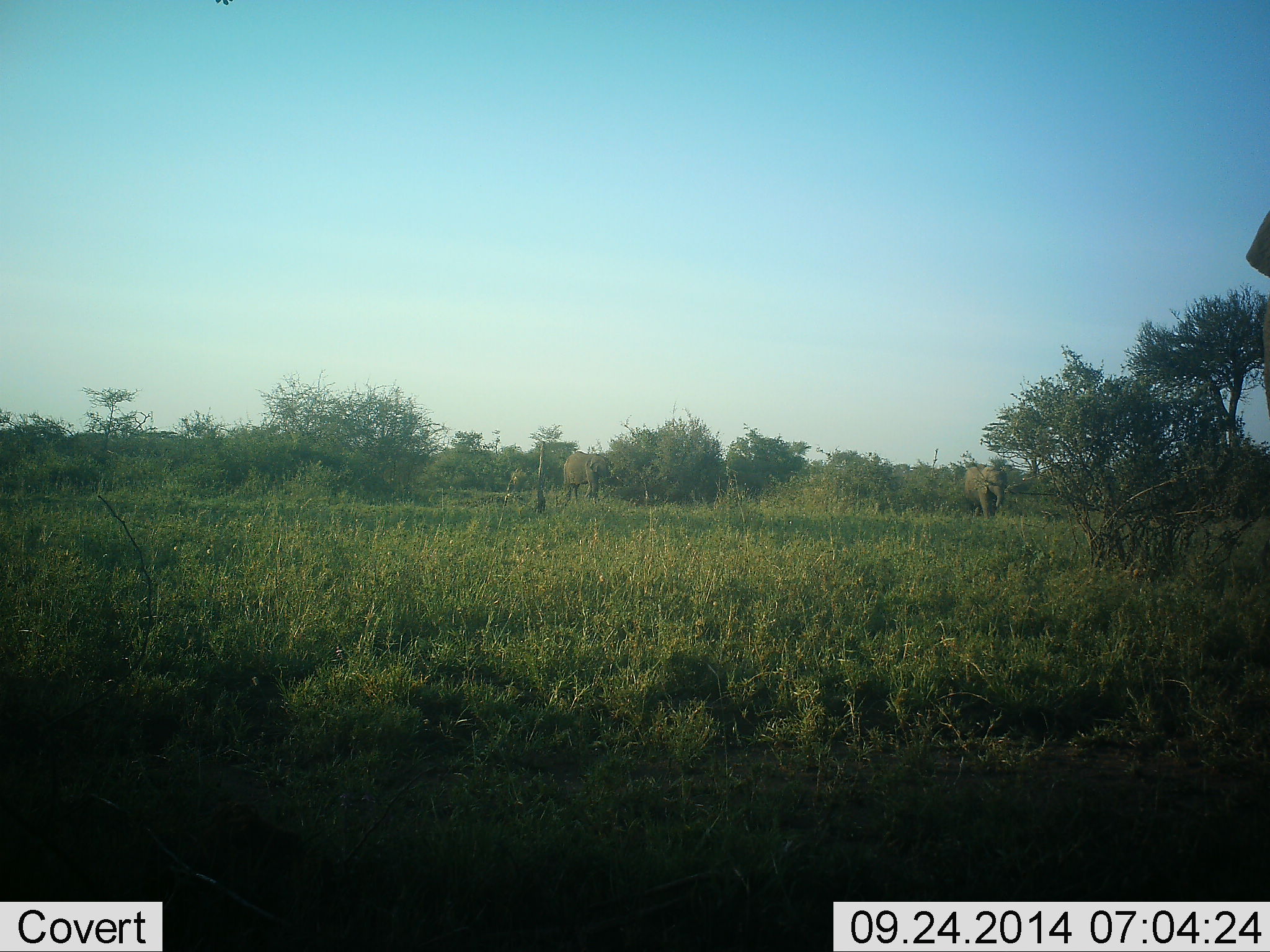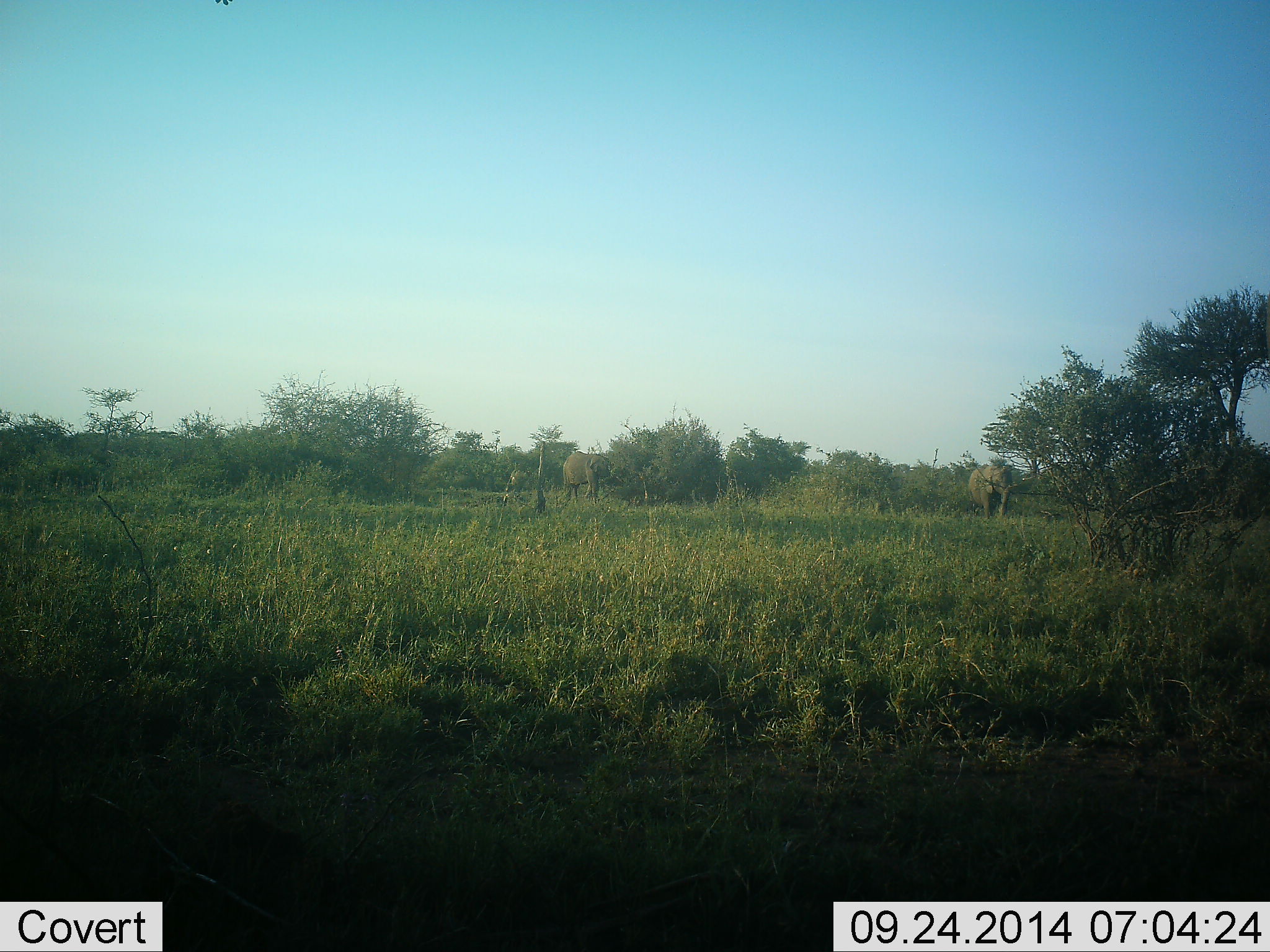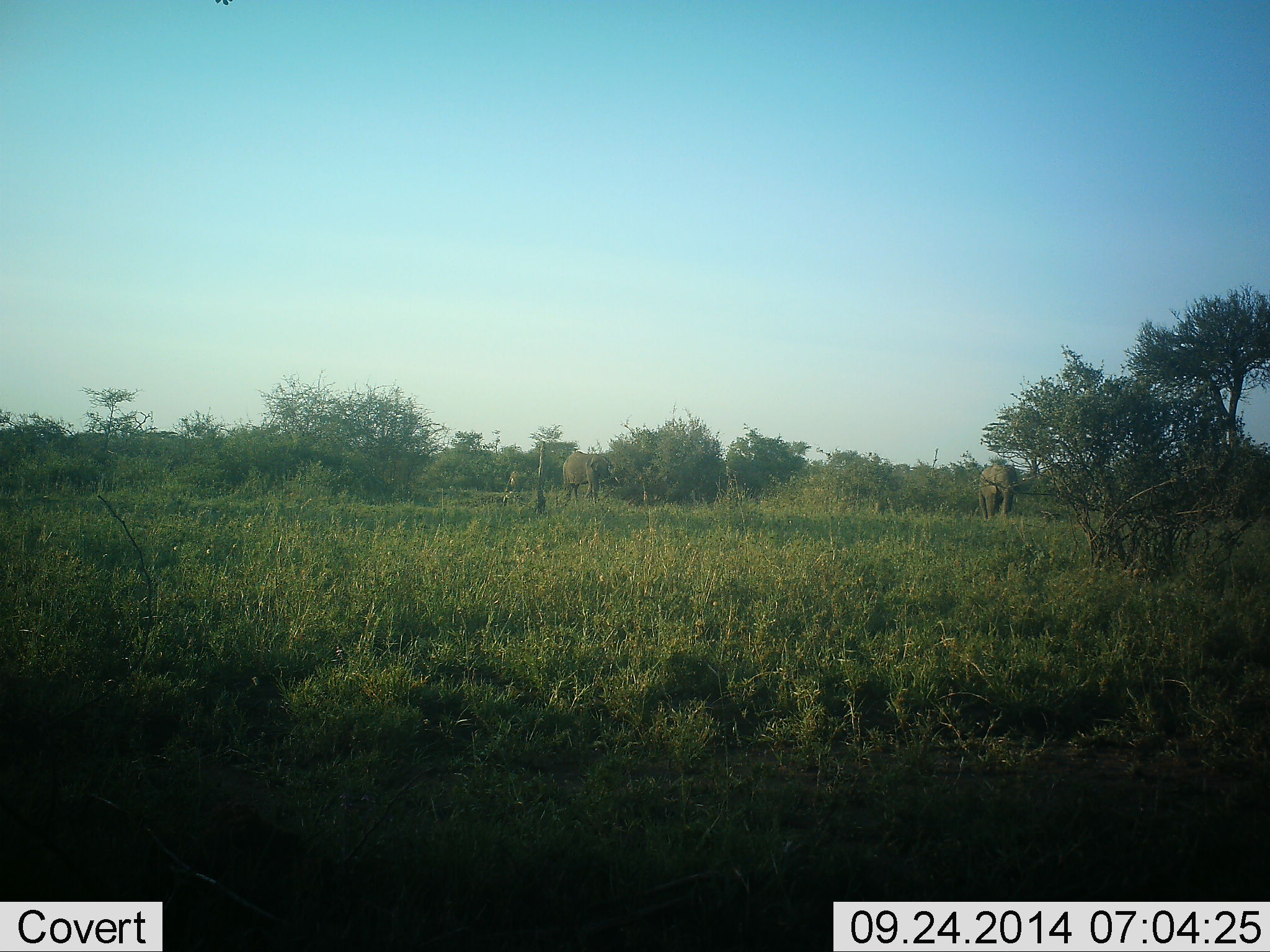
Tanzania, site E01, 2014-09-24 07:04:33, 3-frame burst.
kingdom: Animalia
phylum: Chordata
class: Mammalia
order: Proboscidea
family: Elephantidae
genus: Loxodonta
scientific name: Loxodonta africana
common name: african bush elephant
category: elephant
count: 3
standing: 90%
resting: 0%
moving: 40%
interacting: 0%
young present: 30%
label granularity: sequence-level